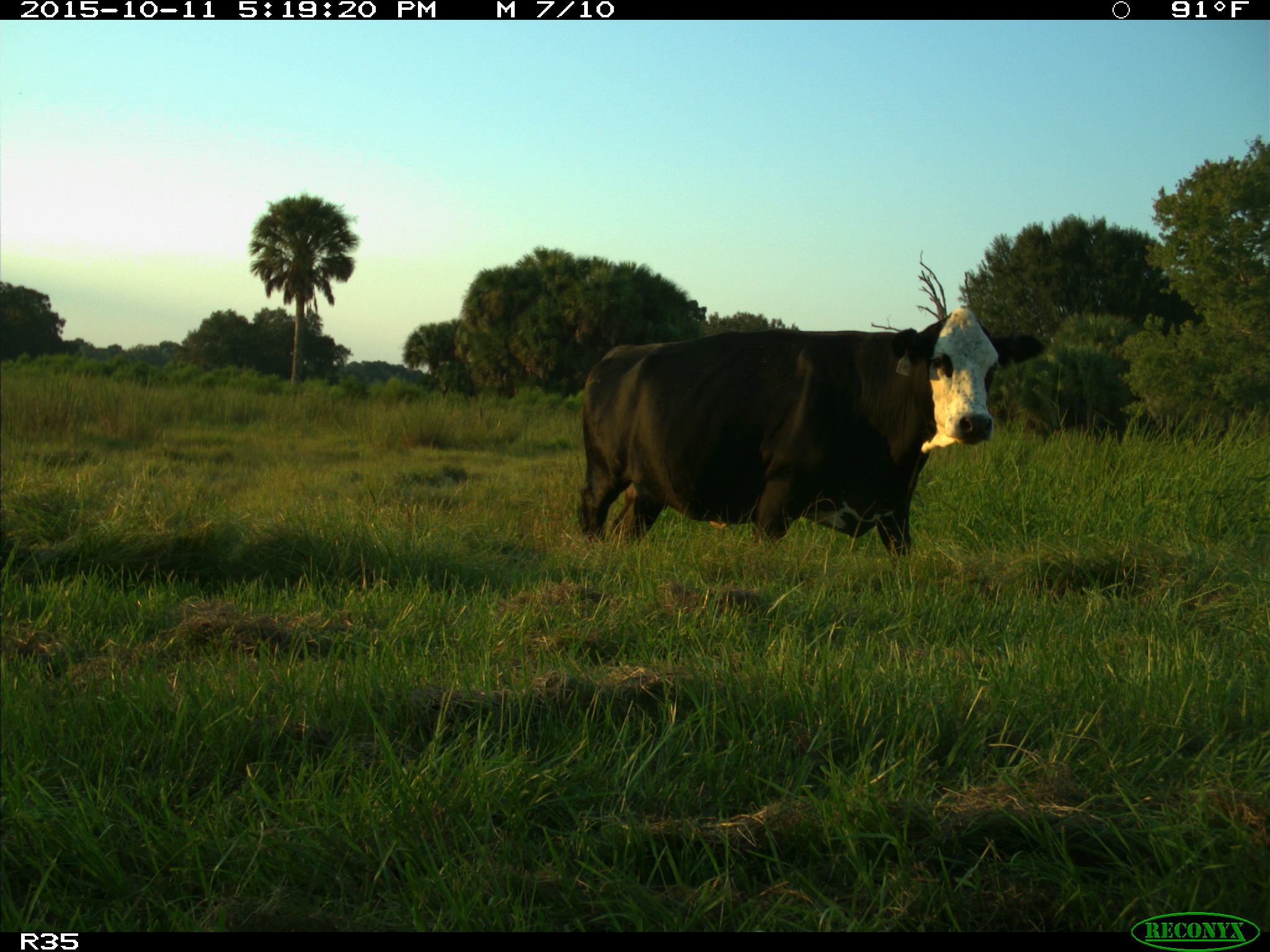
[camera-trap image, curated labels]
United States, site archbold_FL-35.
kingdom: Animalia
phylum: Chordata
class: Mammalia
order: Artiodactyla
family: Bovidae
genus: Bos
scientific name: Bos taurus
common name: domestic cow